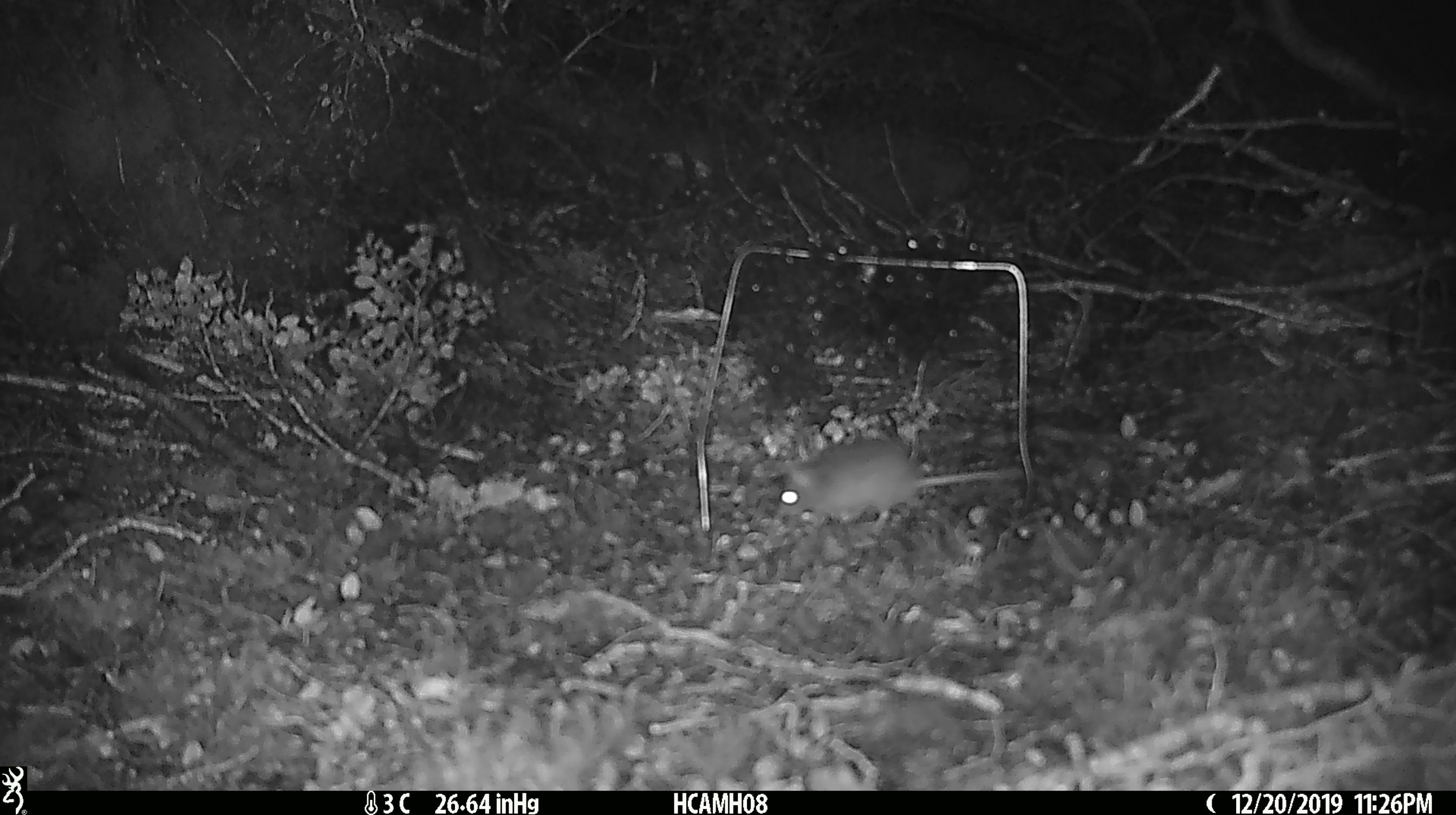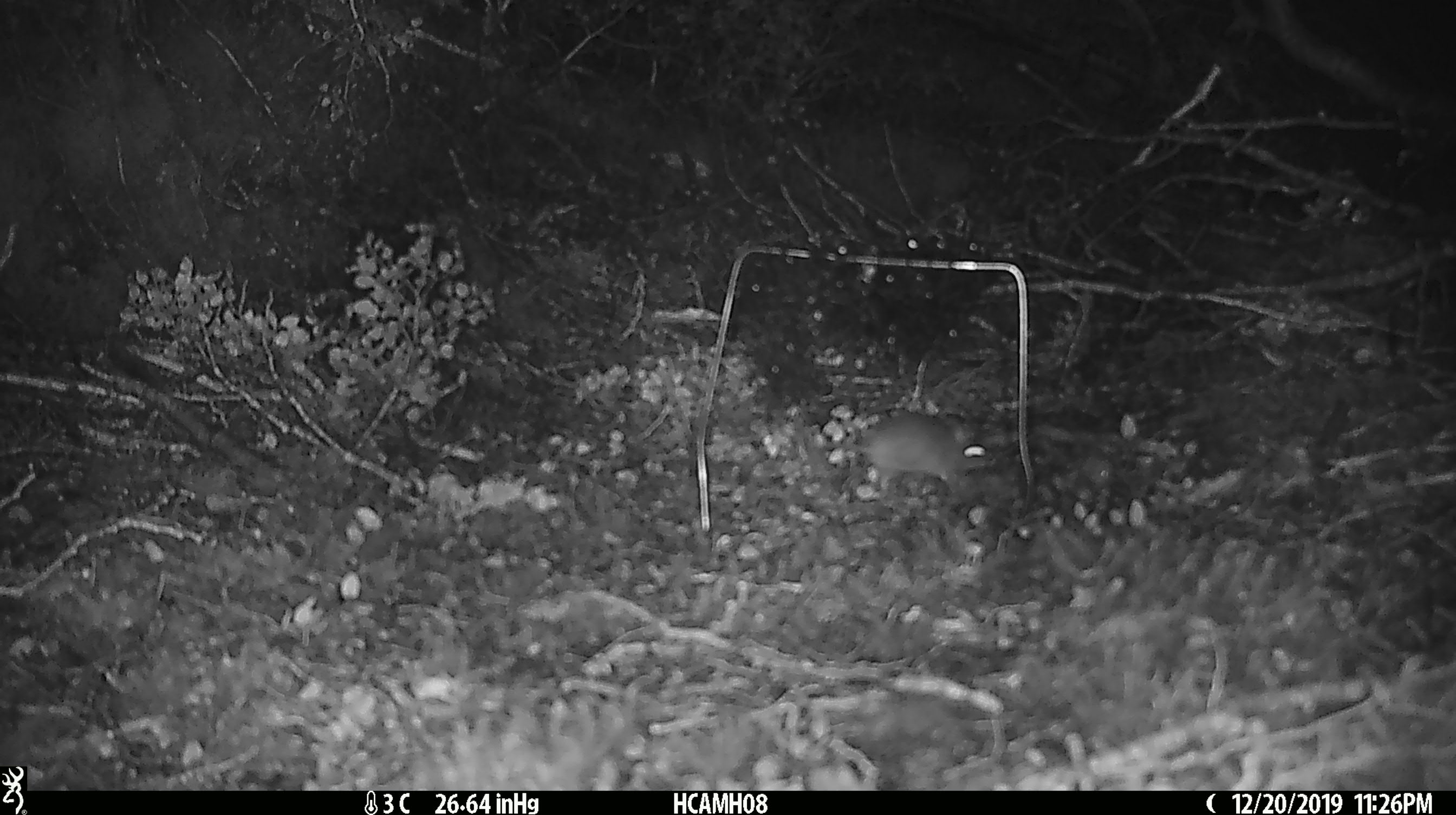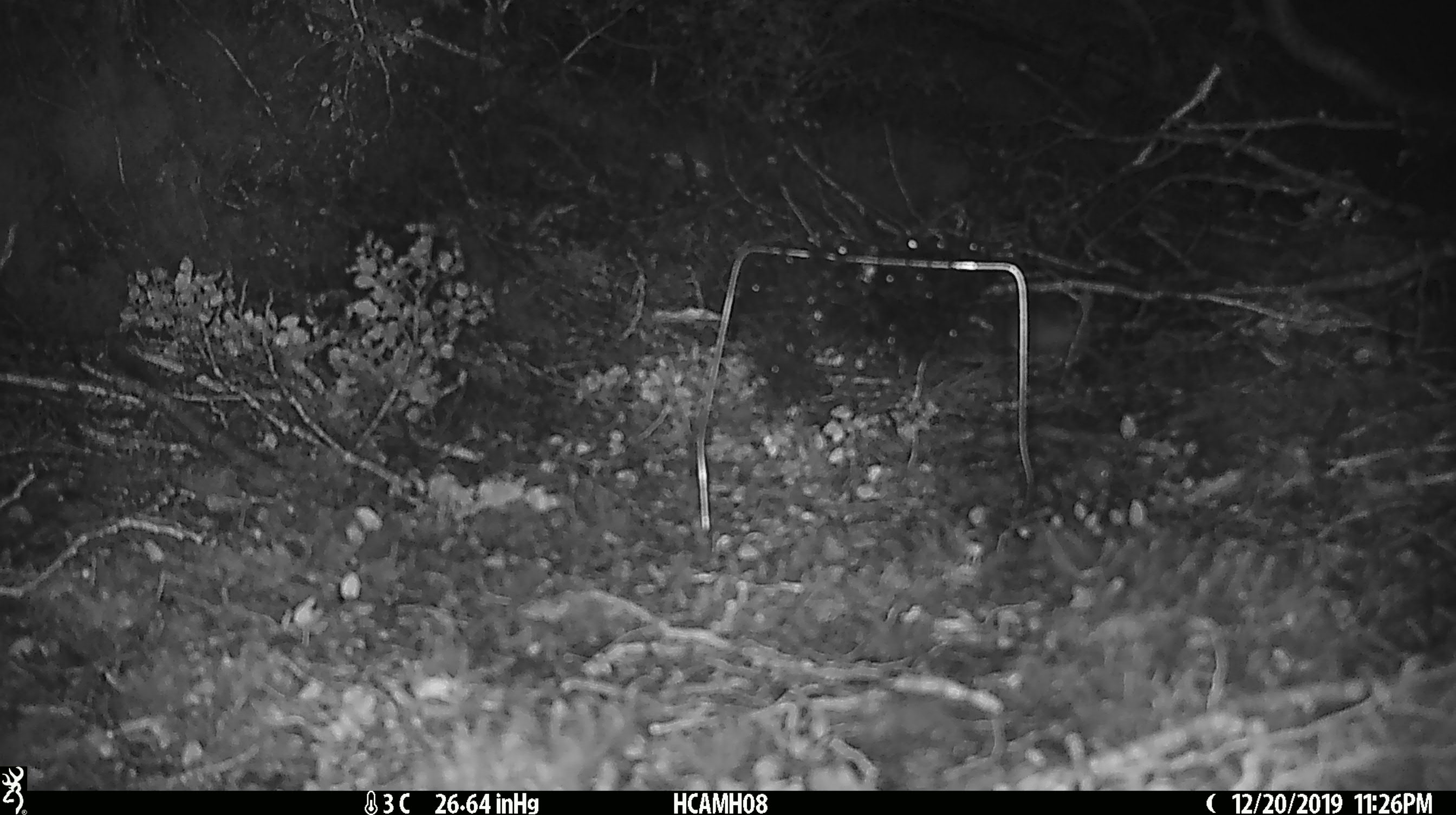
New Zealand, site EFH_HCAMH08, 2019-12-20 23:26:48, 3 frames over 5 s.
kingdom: Animalia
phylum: Chordata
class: Mammalia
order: Rodentia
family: Muridae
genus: Mus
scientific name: Mus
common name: mouse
Mouse (Mus).